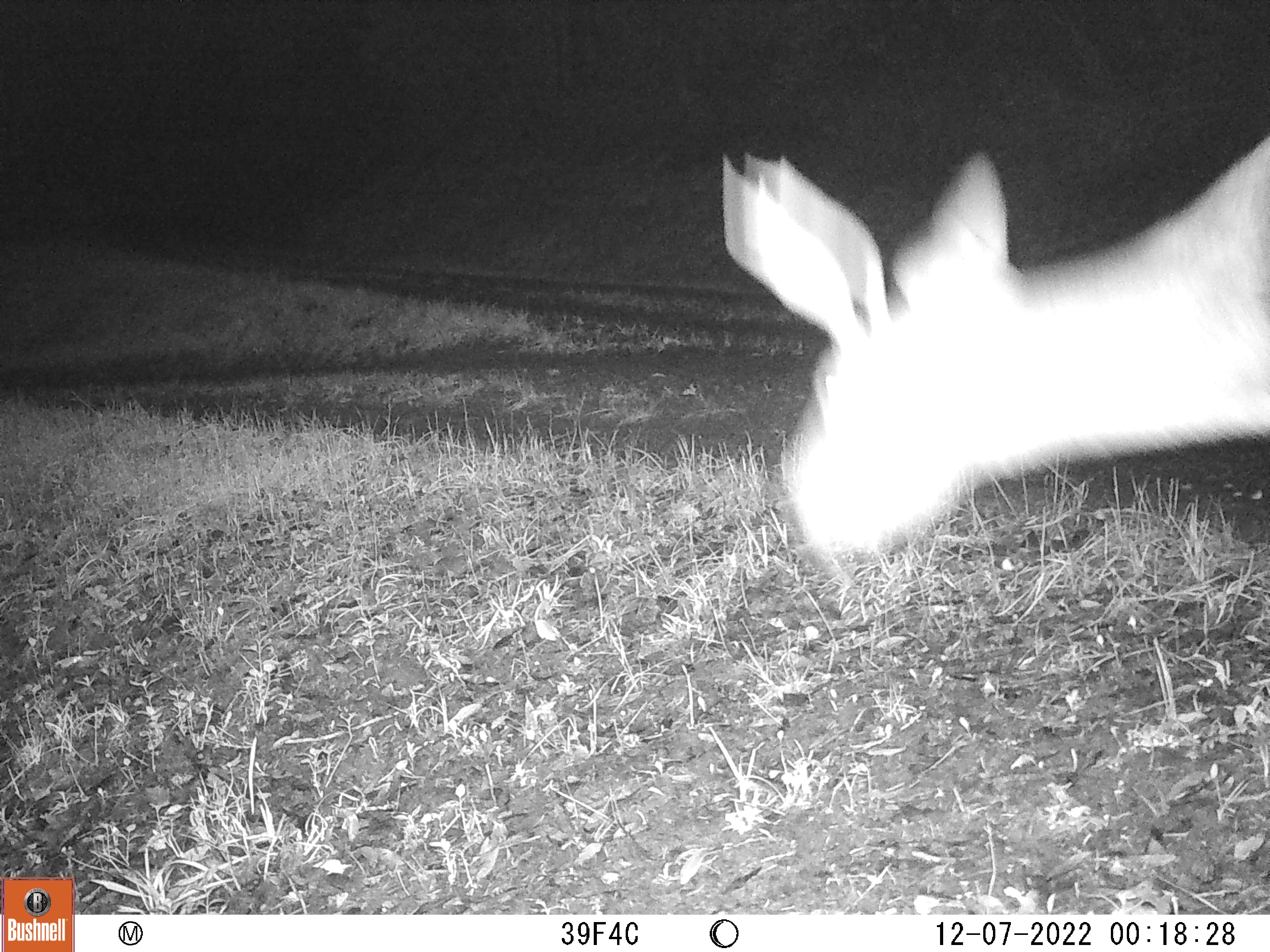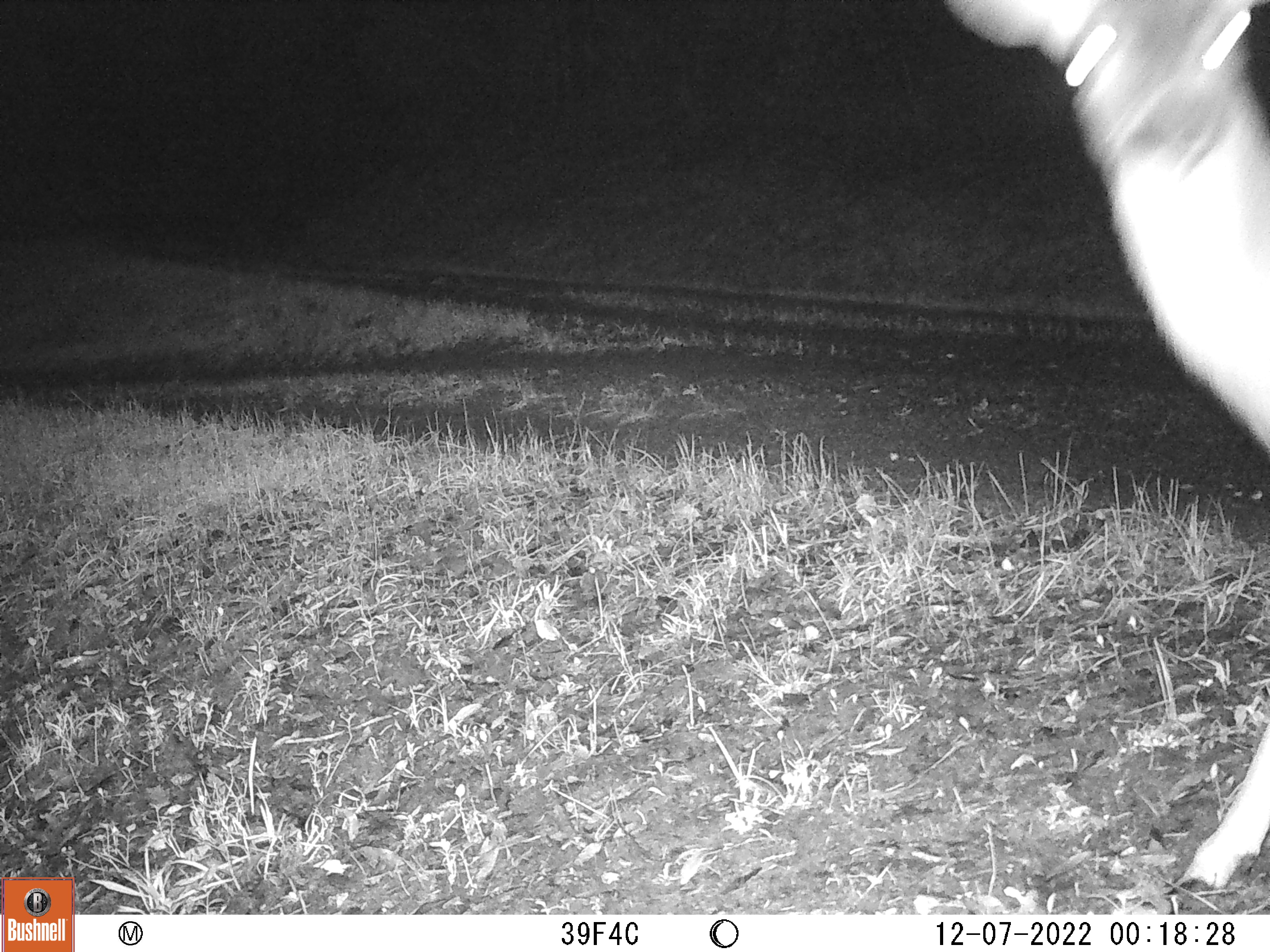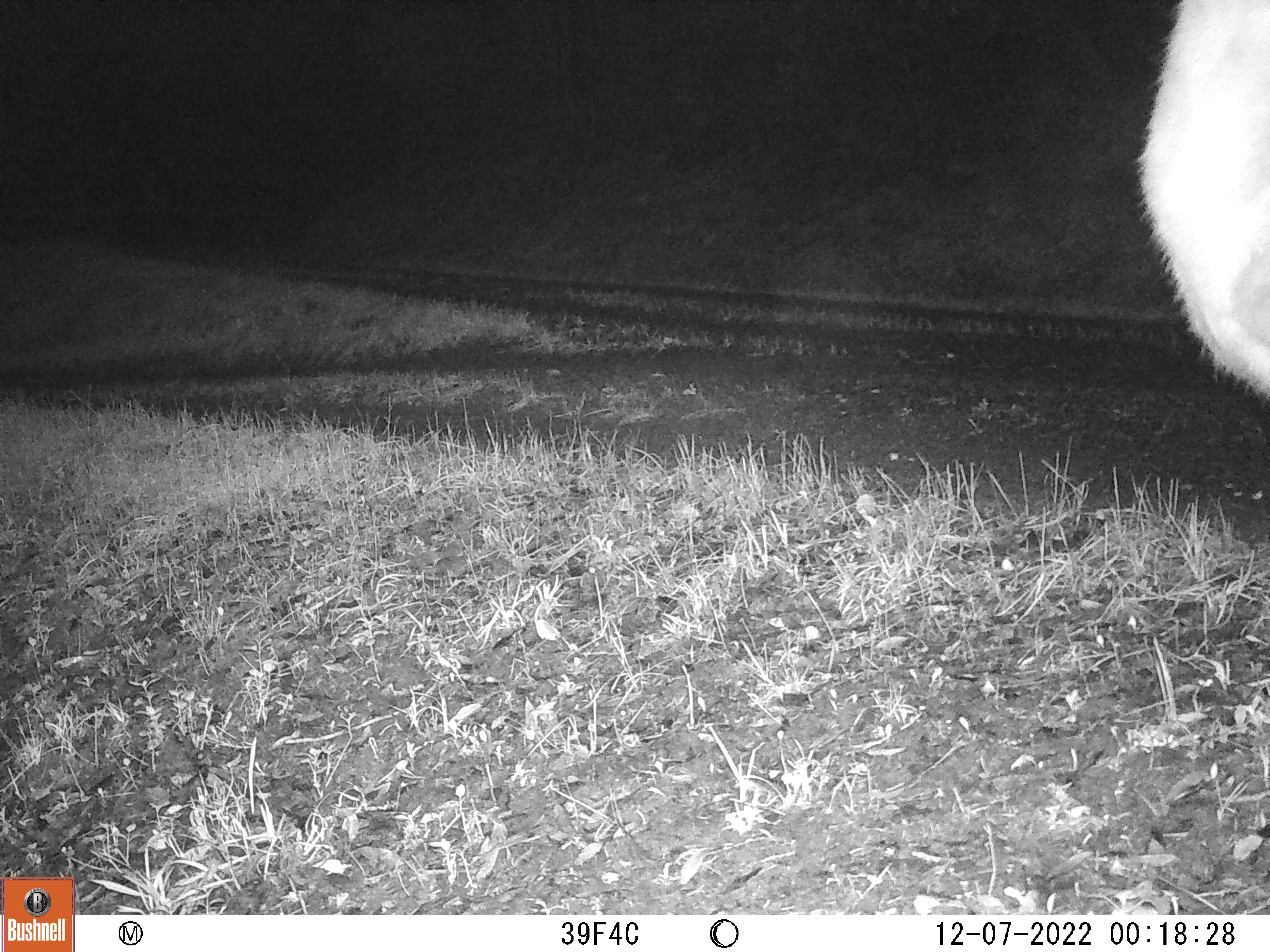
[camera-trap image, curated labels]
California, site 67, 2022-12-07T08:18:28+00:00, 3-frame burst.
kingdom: Animalia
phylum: Chordata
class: Mammalia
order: Artiodactyla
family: Cervidae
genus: Odocoileus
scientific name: Odocoileus hemionus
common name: mule deer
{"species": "mule deer (Odocoileus hemionus)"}